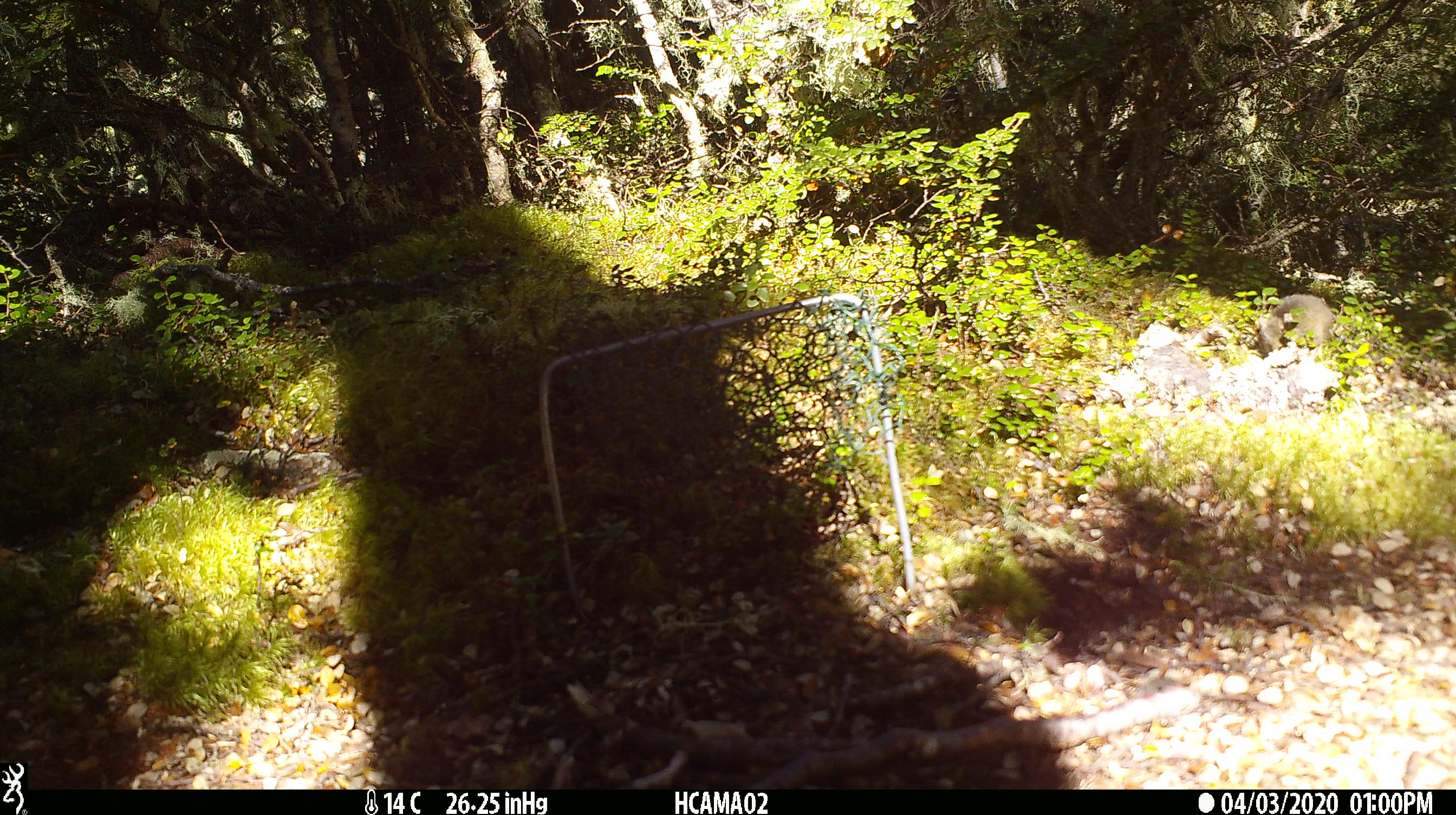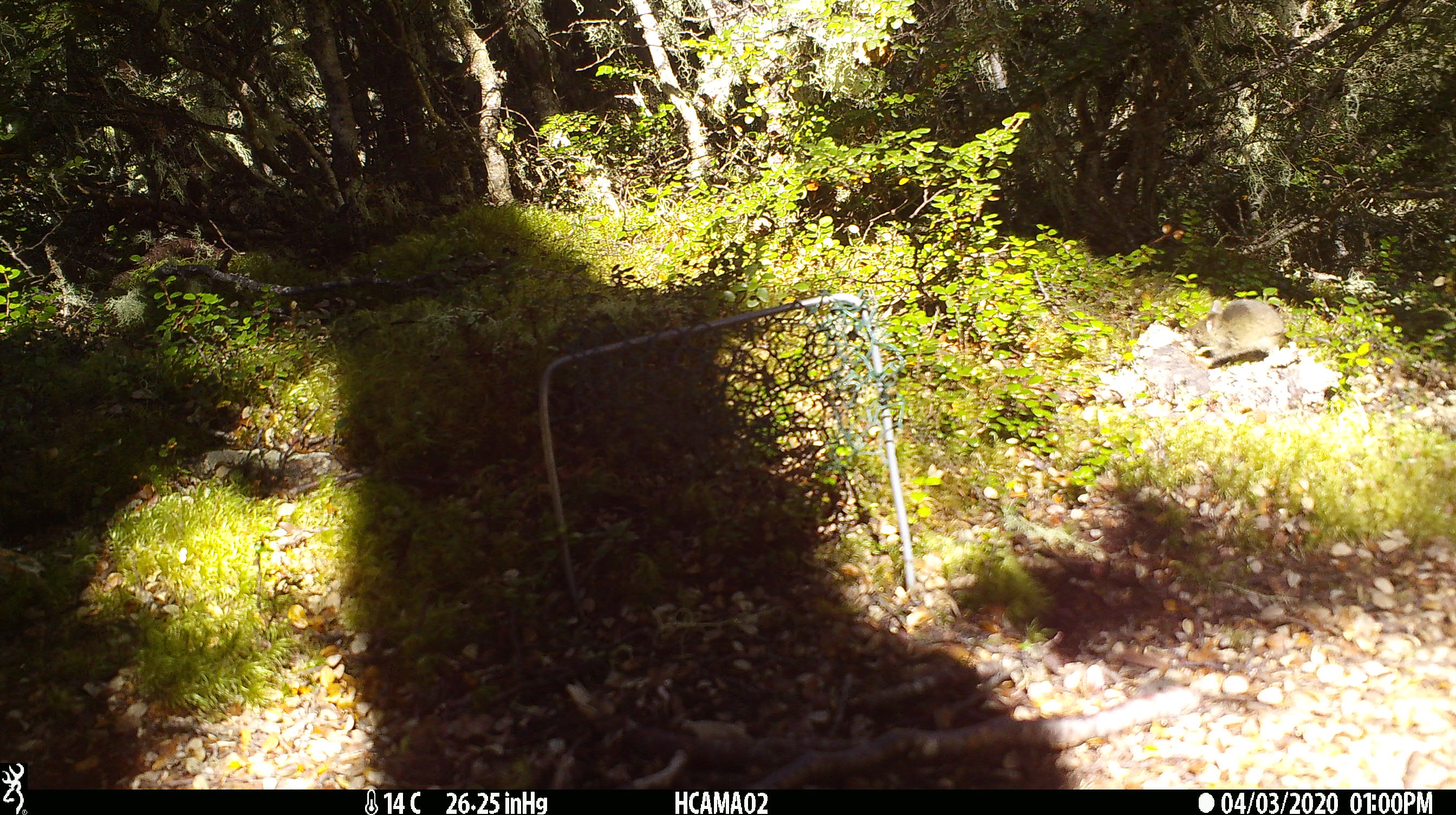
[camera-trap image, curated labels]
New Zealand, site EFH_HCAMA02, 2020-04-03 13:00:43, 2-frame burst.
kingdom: Animalia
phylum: Chordata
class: Mammalia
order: Rodentia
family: Muridae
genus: Mus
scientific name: Mus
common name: mouse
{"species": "mouse (Mus)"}